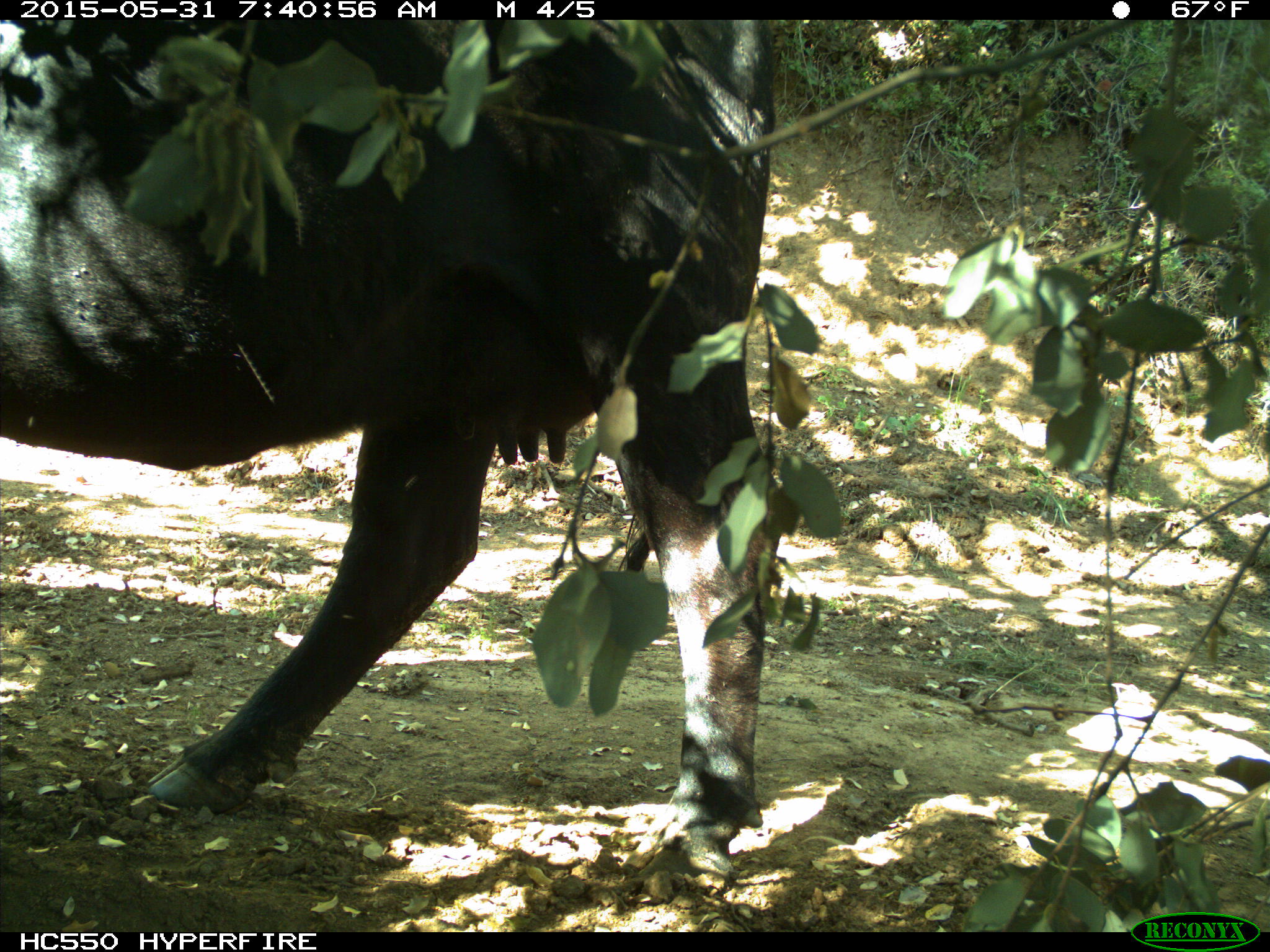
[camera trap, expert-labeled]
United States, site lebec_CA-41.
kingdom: Animalia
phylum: Chordata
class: Mammalia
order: Artiodactyla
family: Bovidae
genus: Bos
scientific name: Bos taurus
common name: domestic cow